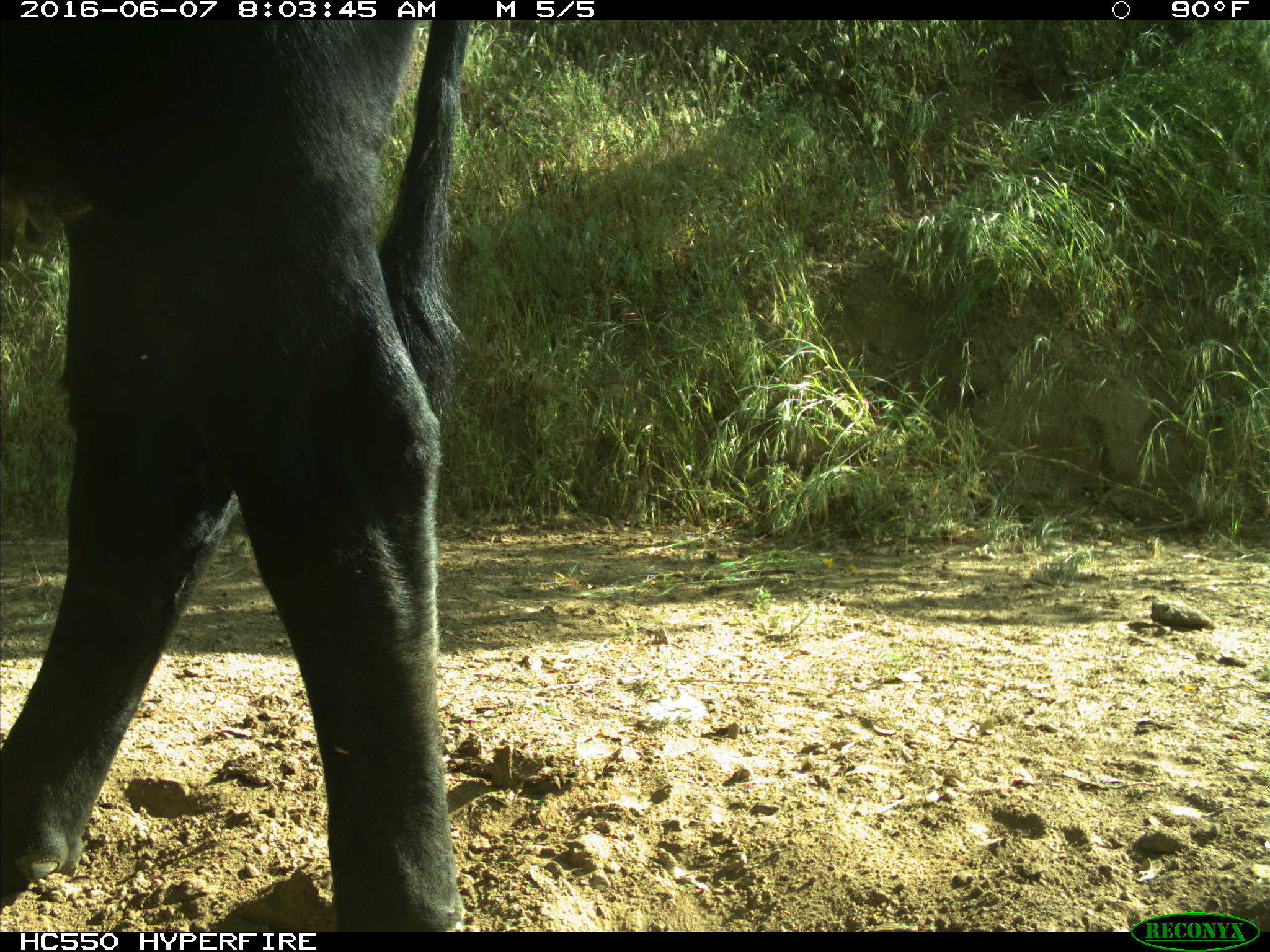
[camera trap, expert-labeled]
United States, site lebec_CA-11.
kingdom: Animalia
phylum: Chordata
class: Mammalia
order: Artiodactyla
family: Bovidae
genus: Bos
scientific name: Bos taurus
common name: domestic cow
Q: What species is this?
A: Bos taurus (domestic cow).